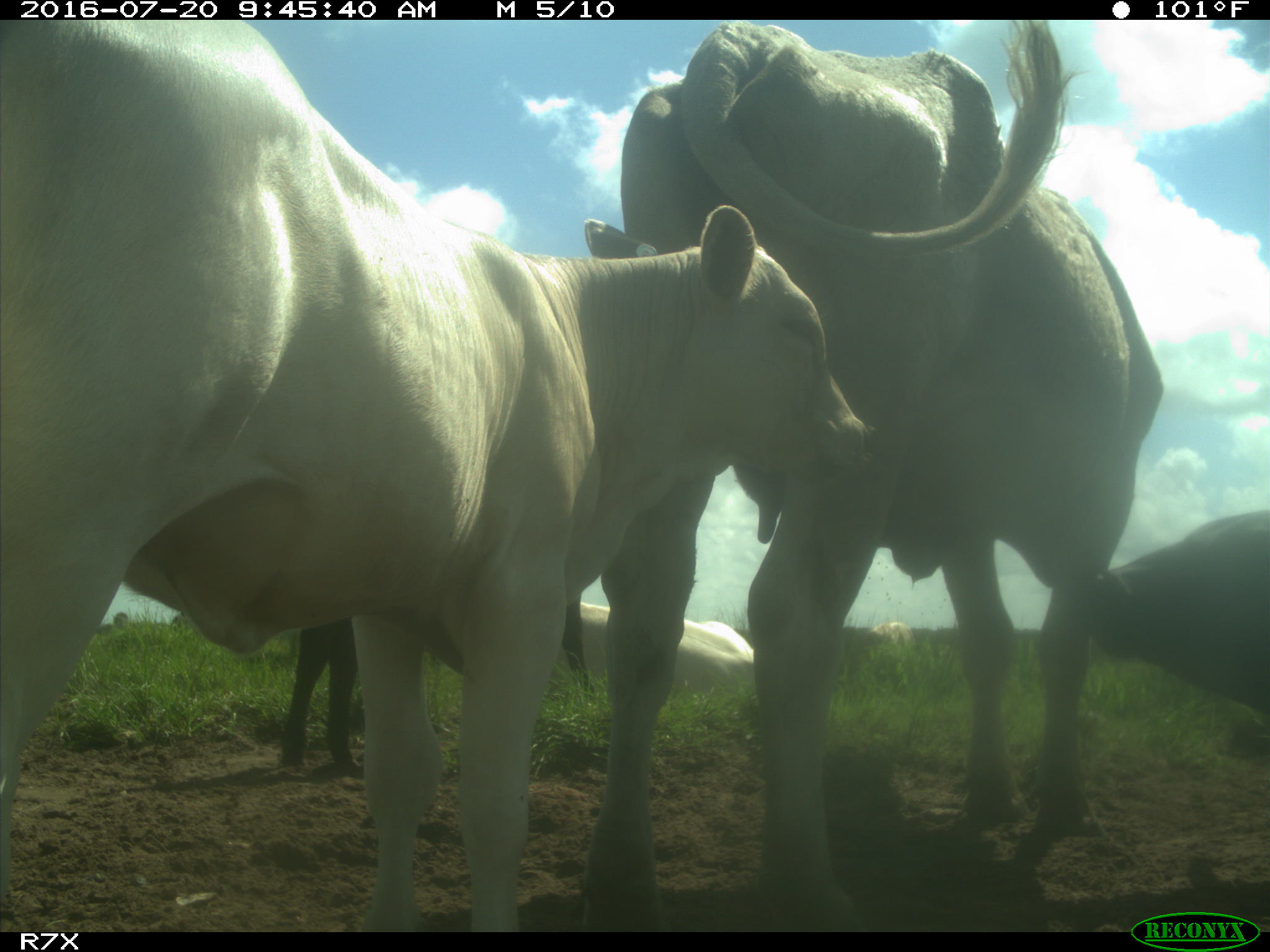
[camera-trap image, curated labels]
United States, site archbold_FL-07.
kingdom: Animalia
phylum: Chordata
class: Mammalia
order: Artiodactyla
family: Bovidae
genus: Bos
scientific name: Bos taurus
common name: domestic cow